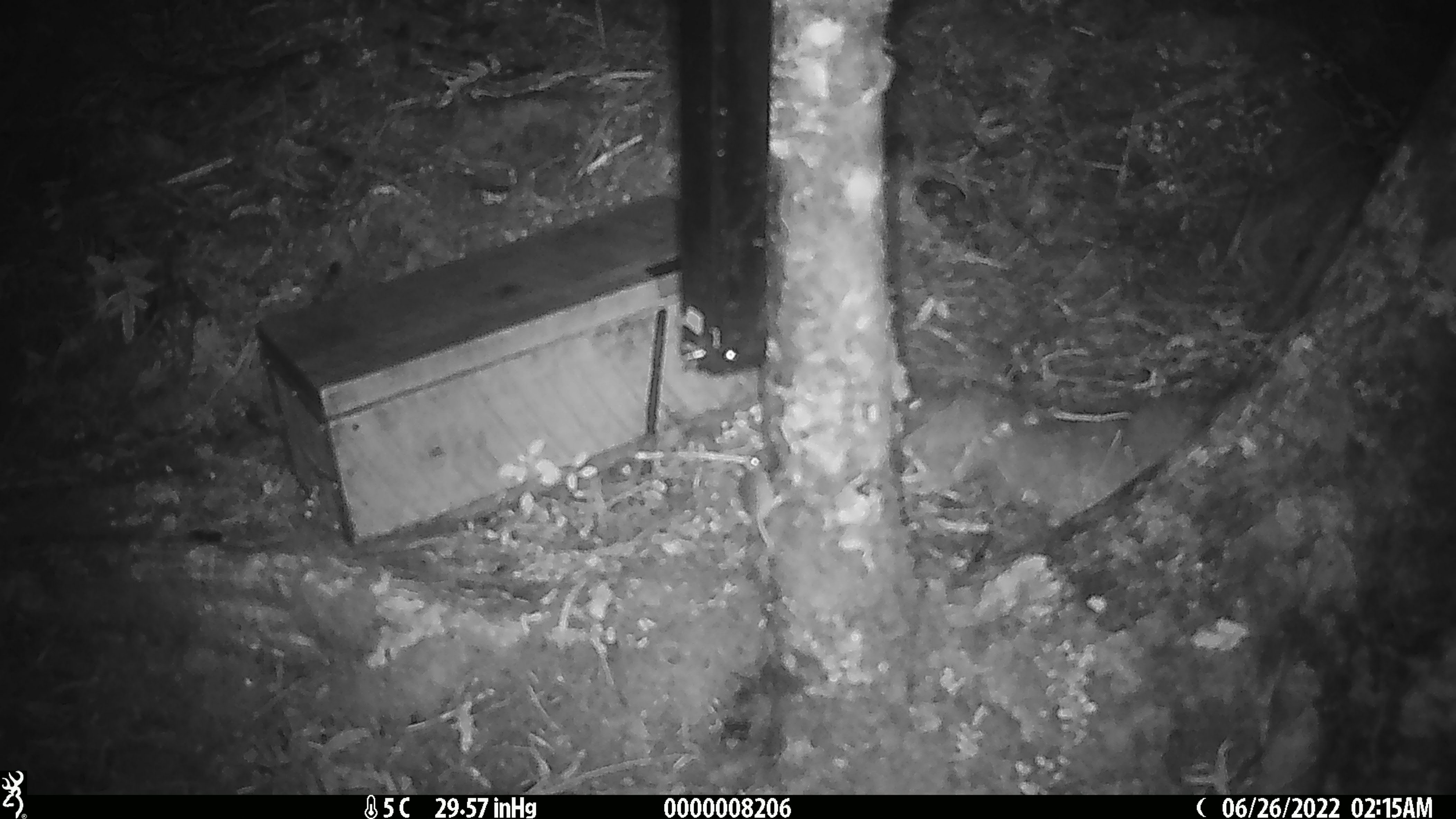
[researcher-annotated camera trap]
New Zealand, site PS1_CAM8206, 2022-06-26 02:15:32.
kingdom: Animalia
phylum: Chordata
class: Mammalia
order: Rodentia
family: Muridae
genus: Mus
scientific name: Mus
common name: mouse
Mouse (Mus).